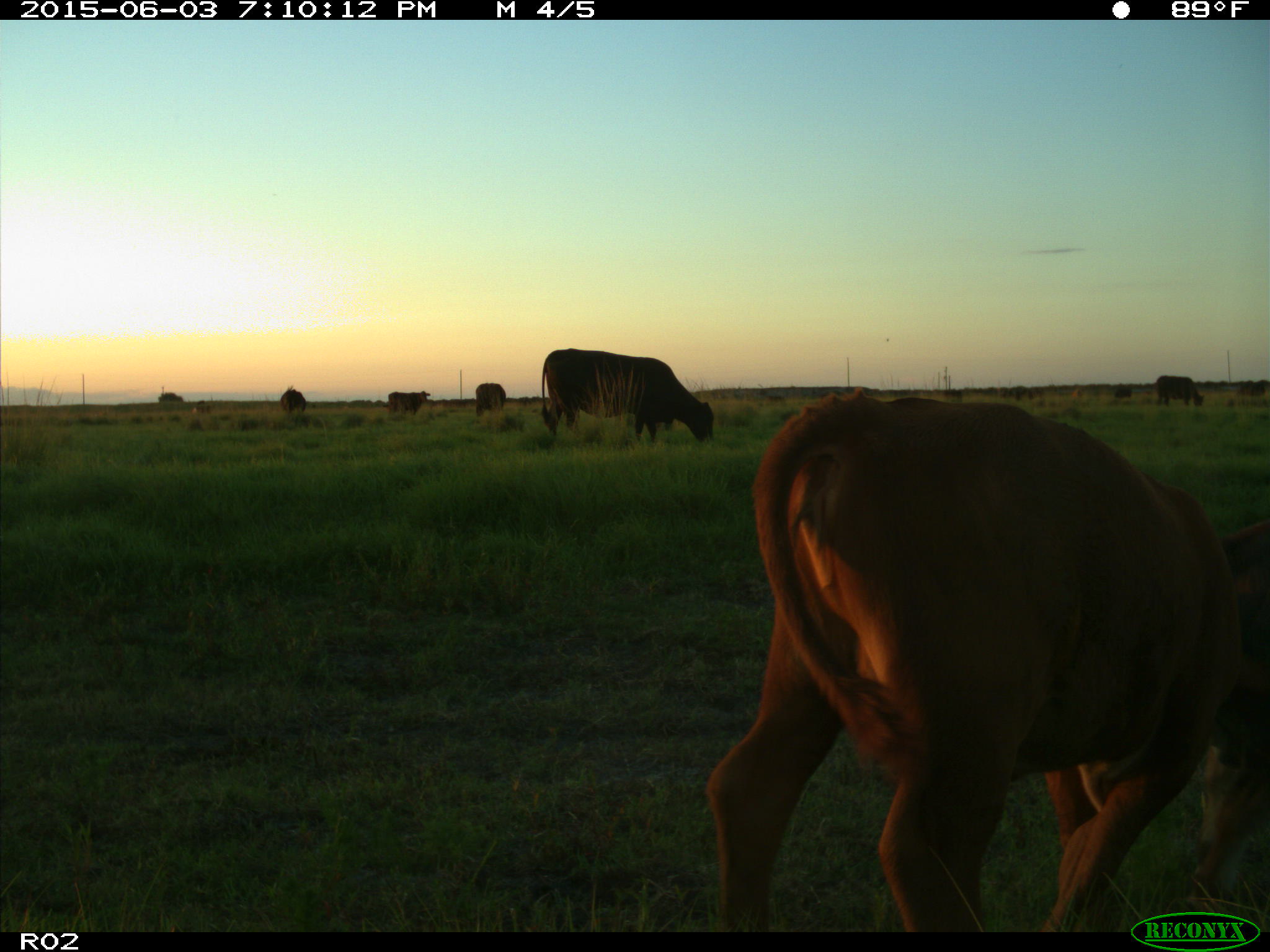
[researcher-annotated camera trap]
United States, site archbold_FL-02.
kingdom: Animalia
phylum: Chordata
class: Mammalia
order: Artiodactyla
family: Bovidae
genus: Bos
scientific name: Bos taurus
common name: domestic cow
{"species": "Bos taurus (domestic cow)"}